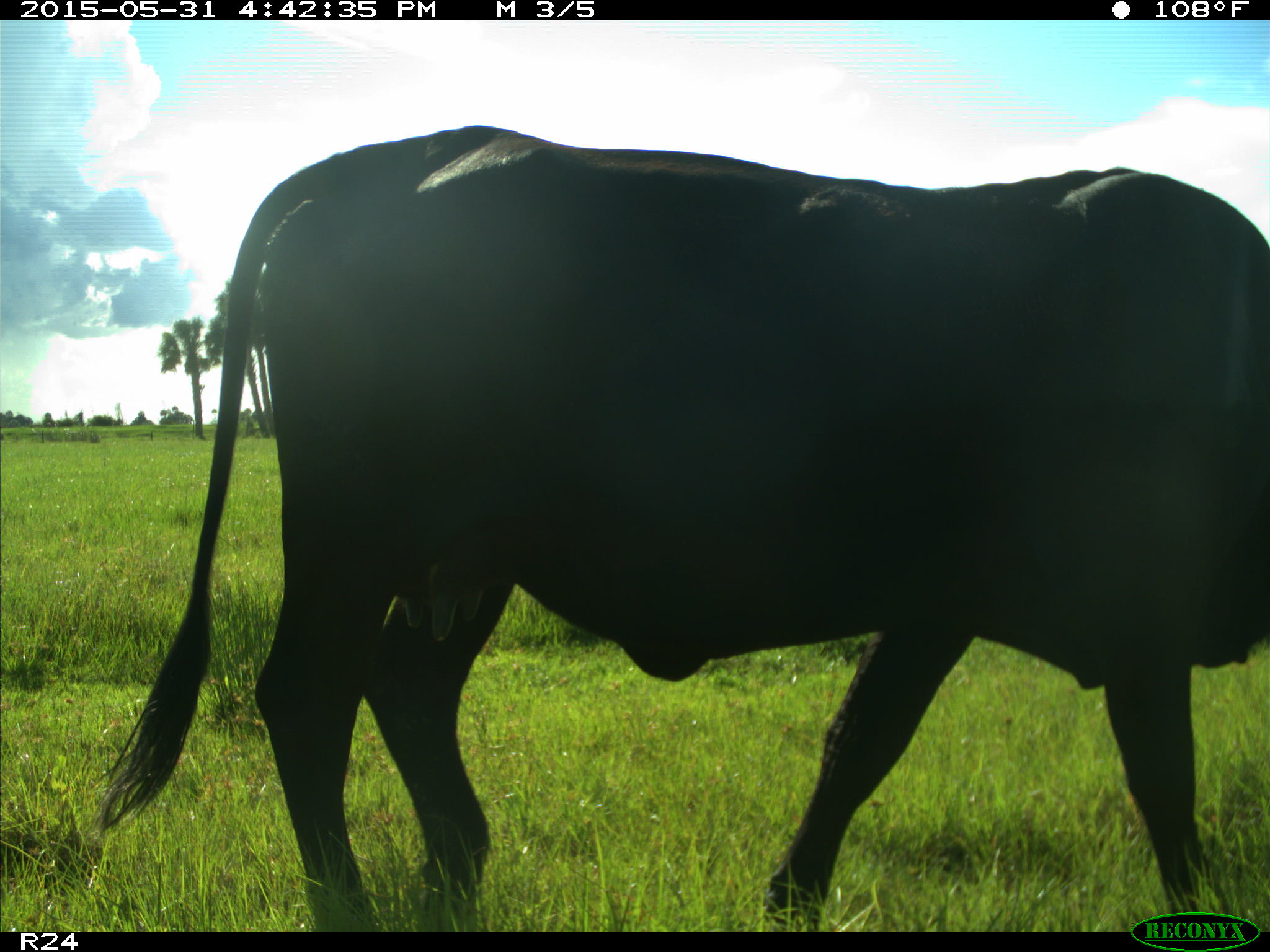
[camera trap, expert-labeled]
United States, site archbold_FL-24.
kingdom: Animalia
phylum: Chordata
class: Mammalia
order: Artiodactyla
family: Bovidae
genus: Bos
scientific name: Bos taurus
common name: domestic cow